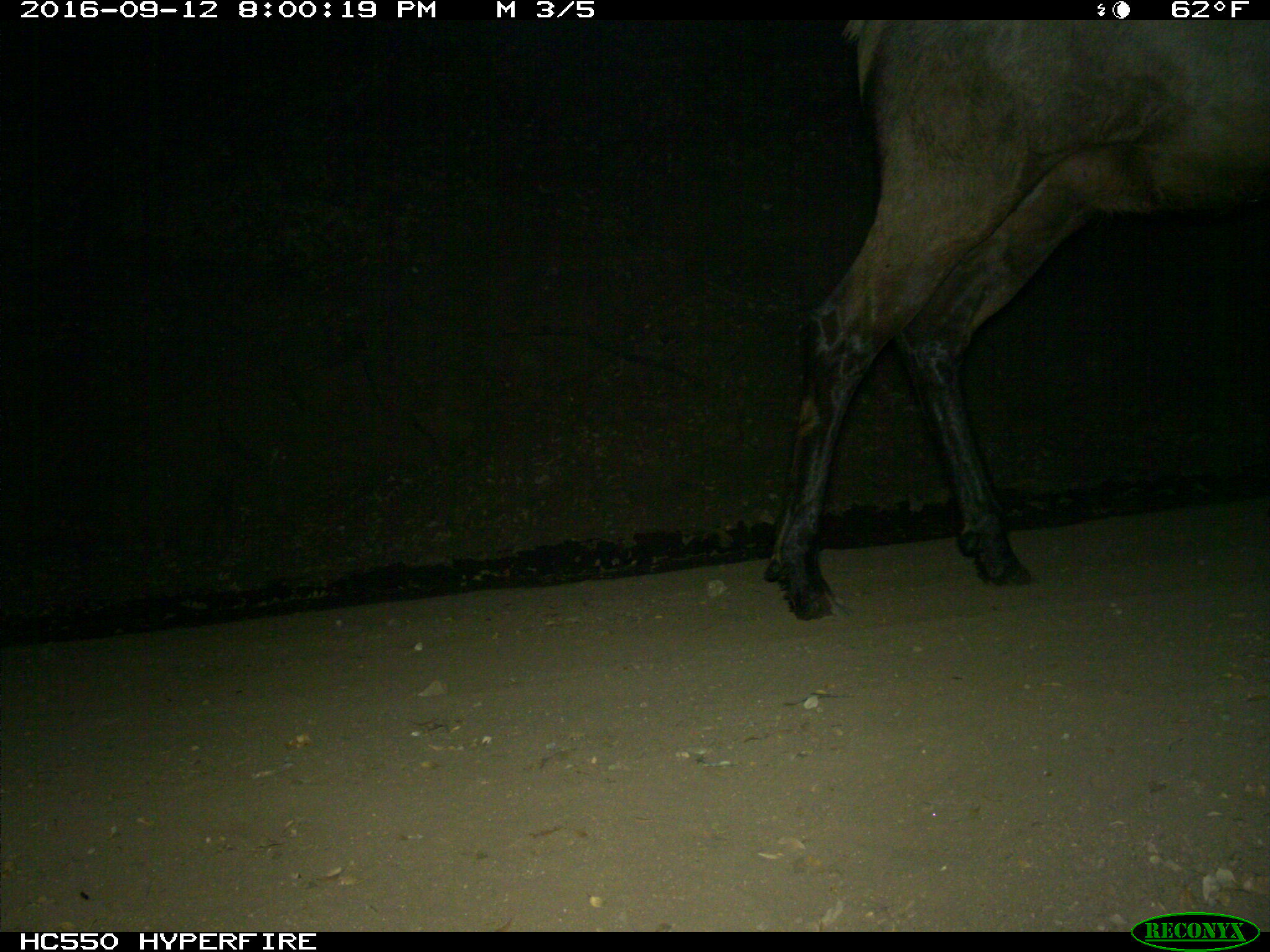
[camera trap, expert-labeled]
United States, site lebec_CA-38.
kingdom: Animalia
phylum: Chordata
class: Mammalia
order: Artiodactyla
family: Cervidae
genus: Cervus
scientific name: Cervus canadensis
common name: elk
Cervus canadensis (elk).